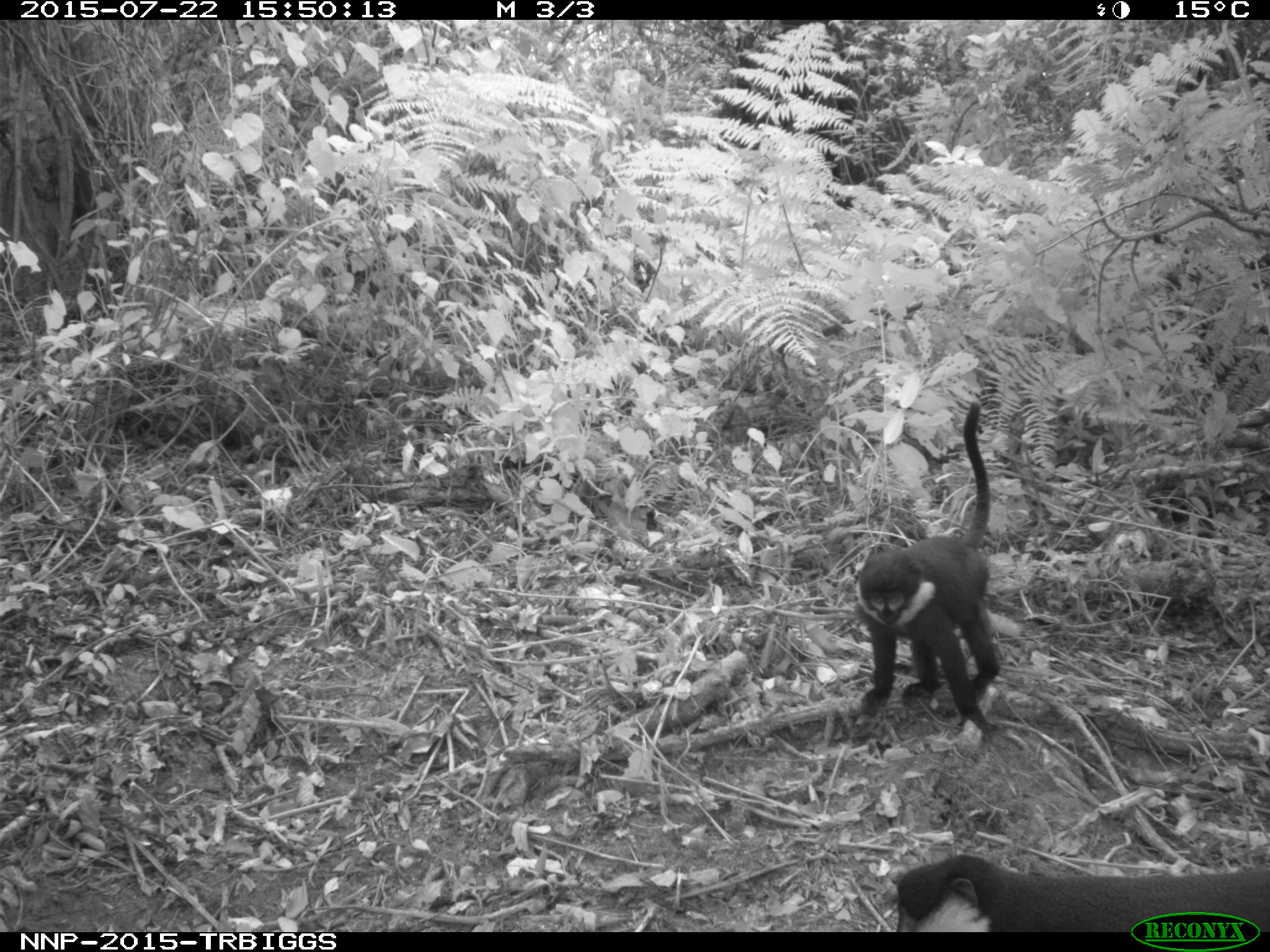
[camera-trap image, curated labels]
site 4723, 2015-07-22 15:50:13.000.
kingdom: Animalia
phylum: Chordata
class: Mammalia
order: Primates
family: Cercopithecidae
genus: Allochrocebus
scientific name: Allochrocebus lhoesti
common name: l'hoest's monkey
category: cercopithecus lhoesti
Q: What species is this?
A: Cercopithecus lhoesti (l'hoest's monkey) (Allochrocebus lhoesti).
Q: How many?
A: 2.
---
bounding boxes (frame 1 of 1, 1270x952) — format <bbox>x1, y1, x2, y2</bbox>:
cercopithecus lhoesti: <bbox>852, 400, 1001, 735</bbox>; <bbox>885, 852, 1268, 930</bbox>